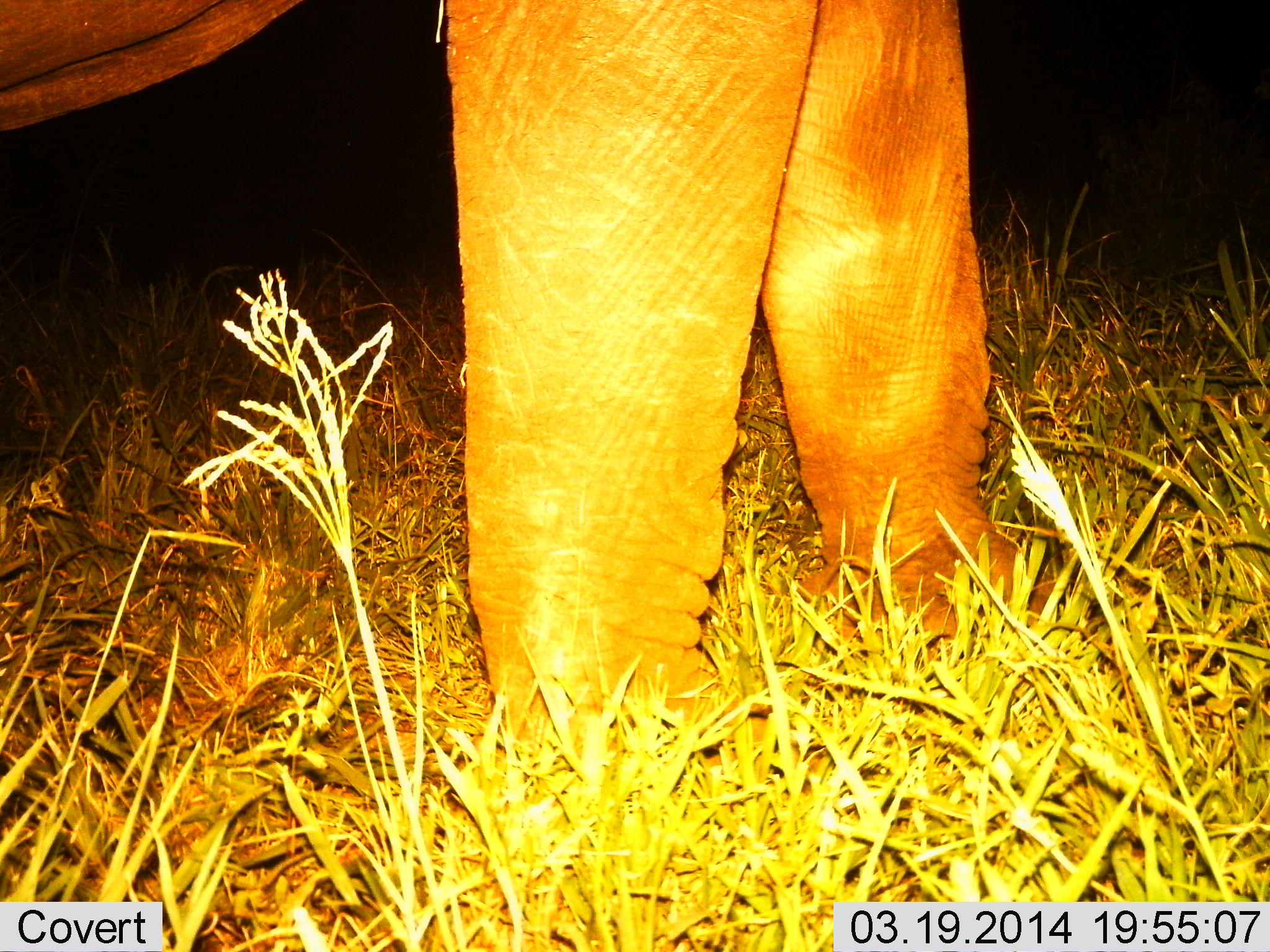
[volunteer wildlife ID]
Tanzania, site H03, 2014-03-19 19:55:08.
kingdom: Animalia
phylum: Chordata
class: Mammalia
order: Proboscidea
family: Elephantidae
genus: Loxodonta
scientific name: Loxodonta africana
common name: african bush elephant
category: elephant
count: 1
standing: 100%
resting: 0%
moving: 0%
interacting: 0%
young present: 0%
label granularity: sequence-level